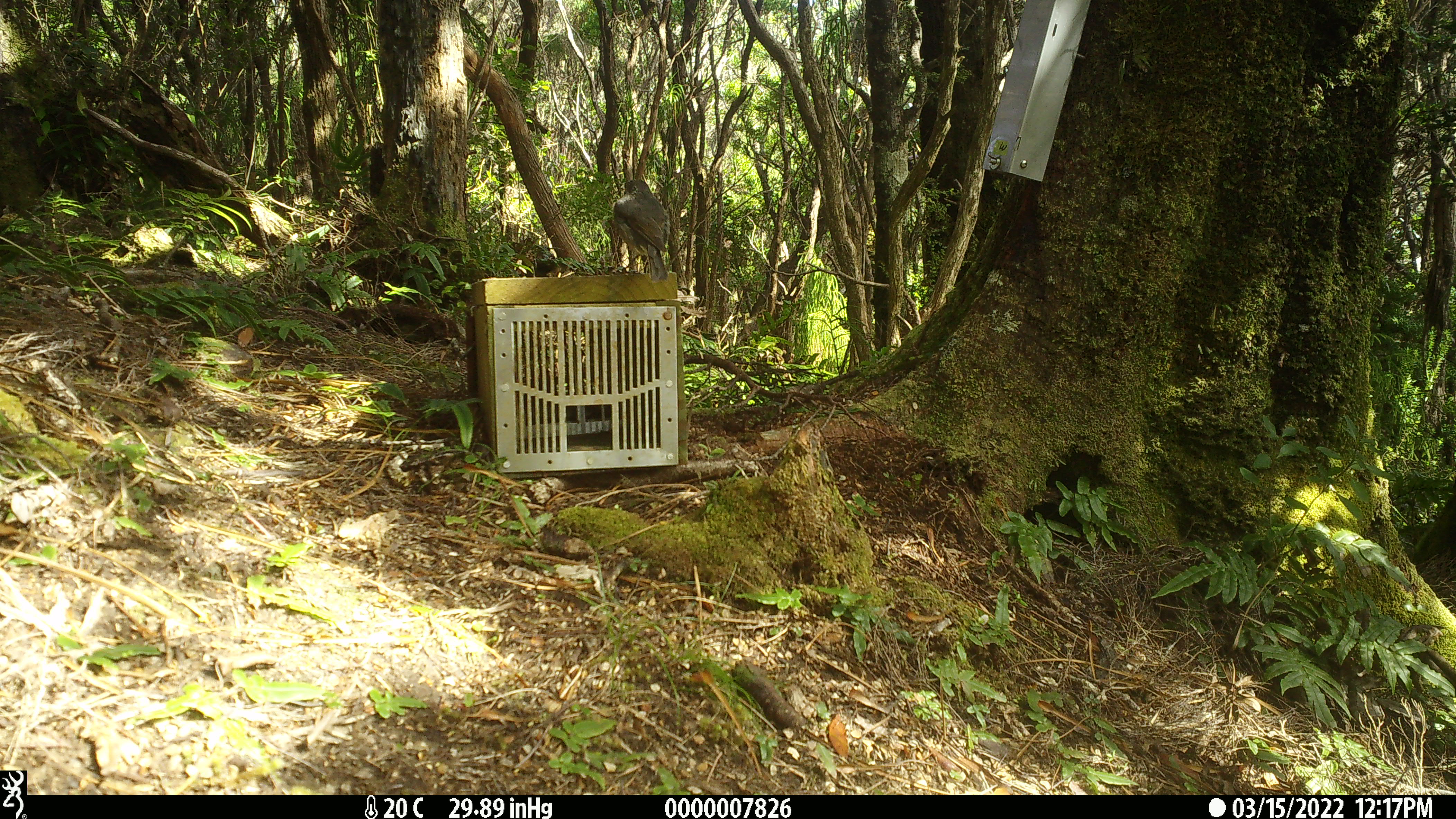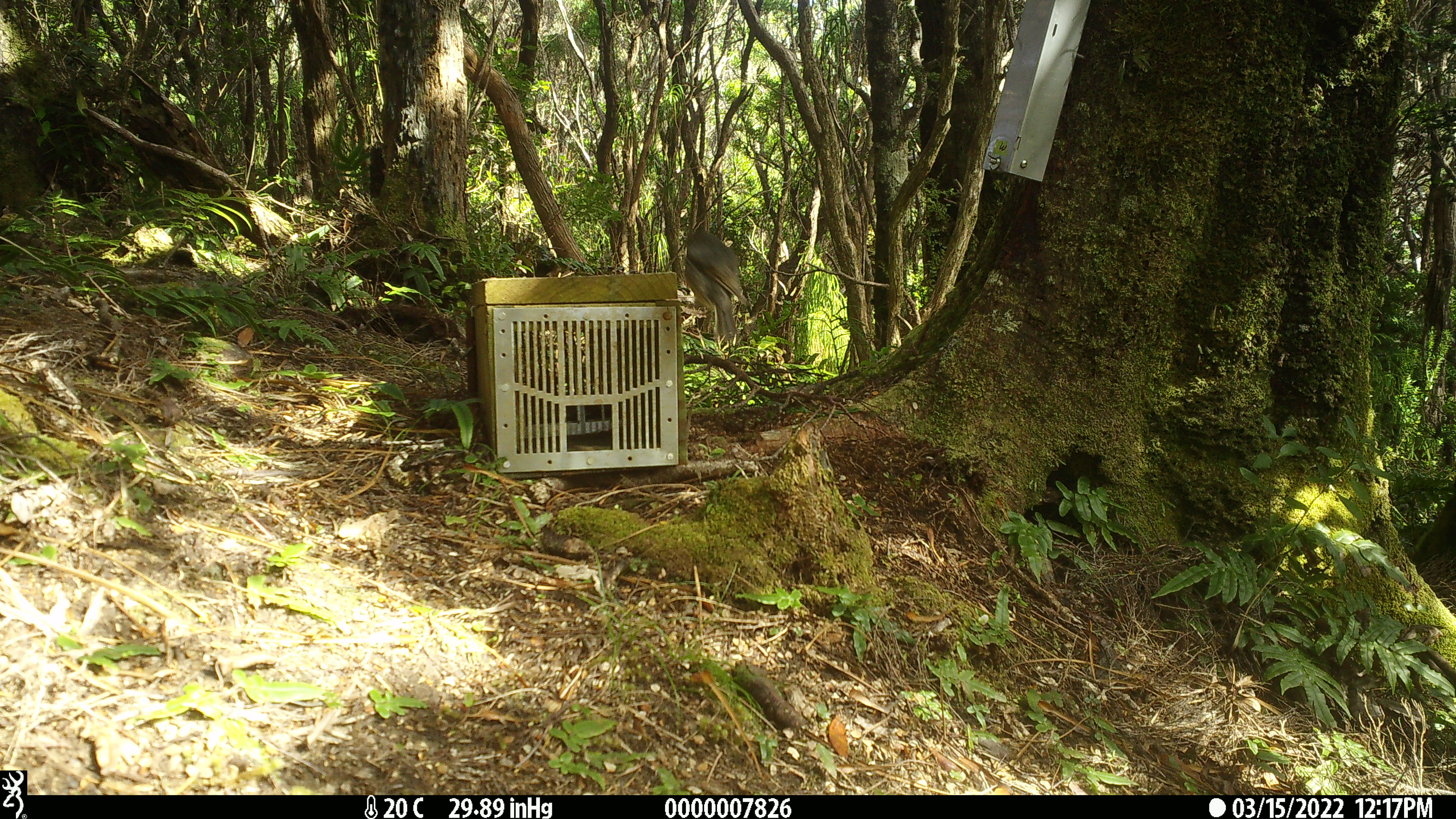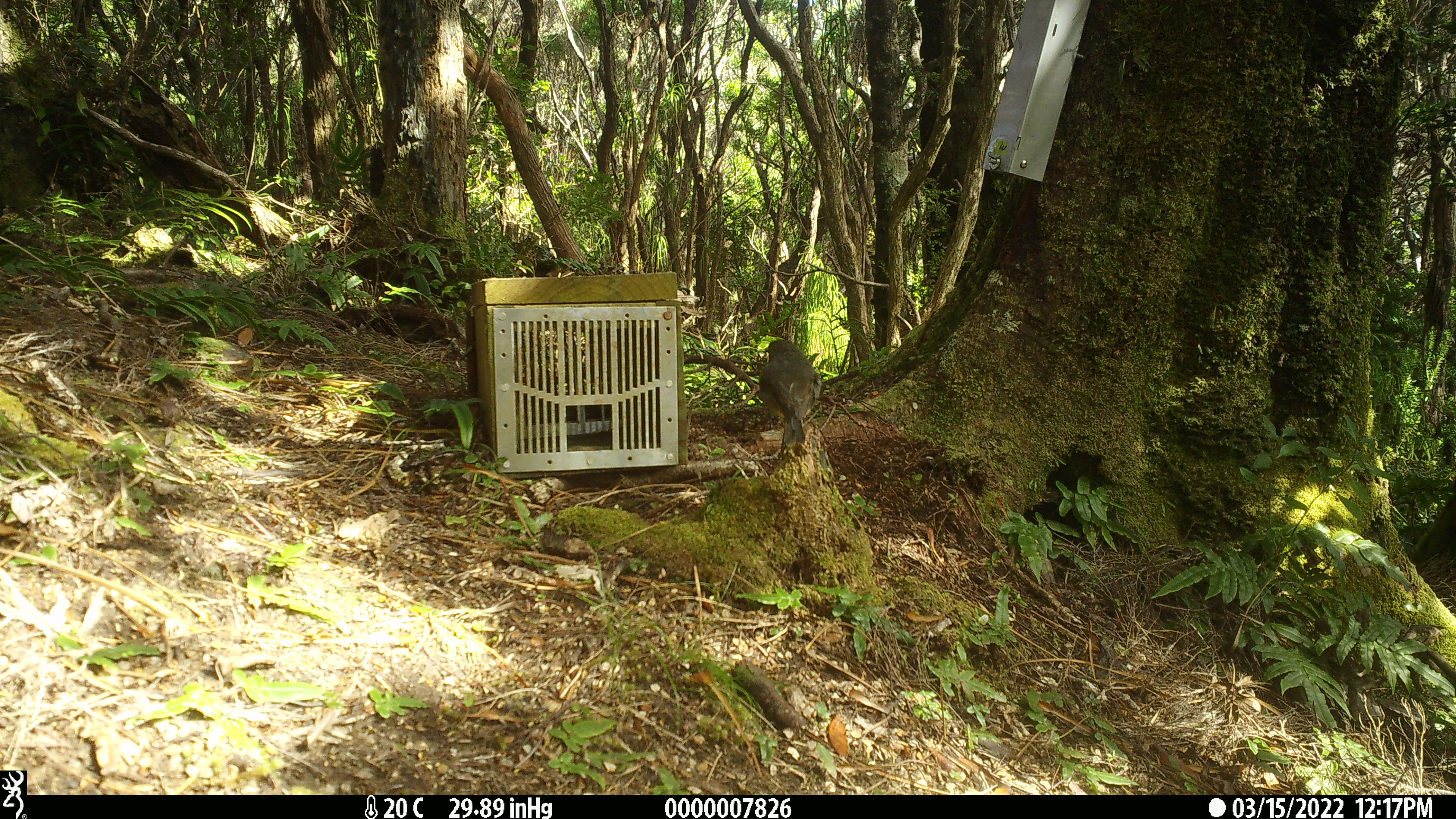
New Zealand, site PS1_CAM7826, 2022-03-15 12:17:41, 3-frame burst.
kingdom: Animalia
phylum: Chordata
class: Aves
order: Passeriformes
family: Petroicidae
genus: Petroica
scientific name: Petroica australis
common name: new zealand robin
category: robin